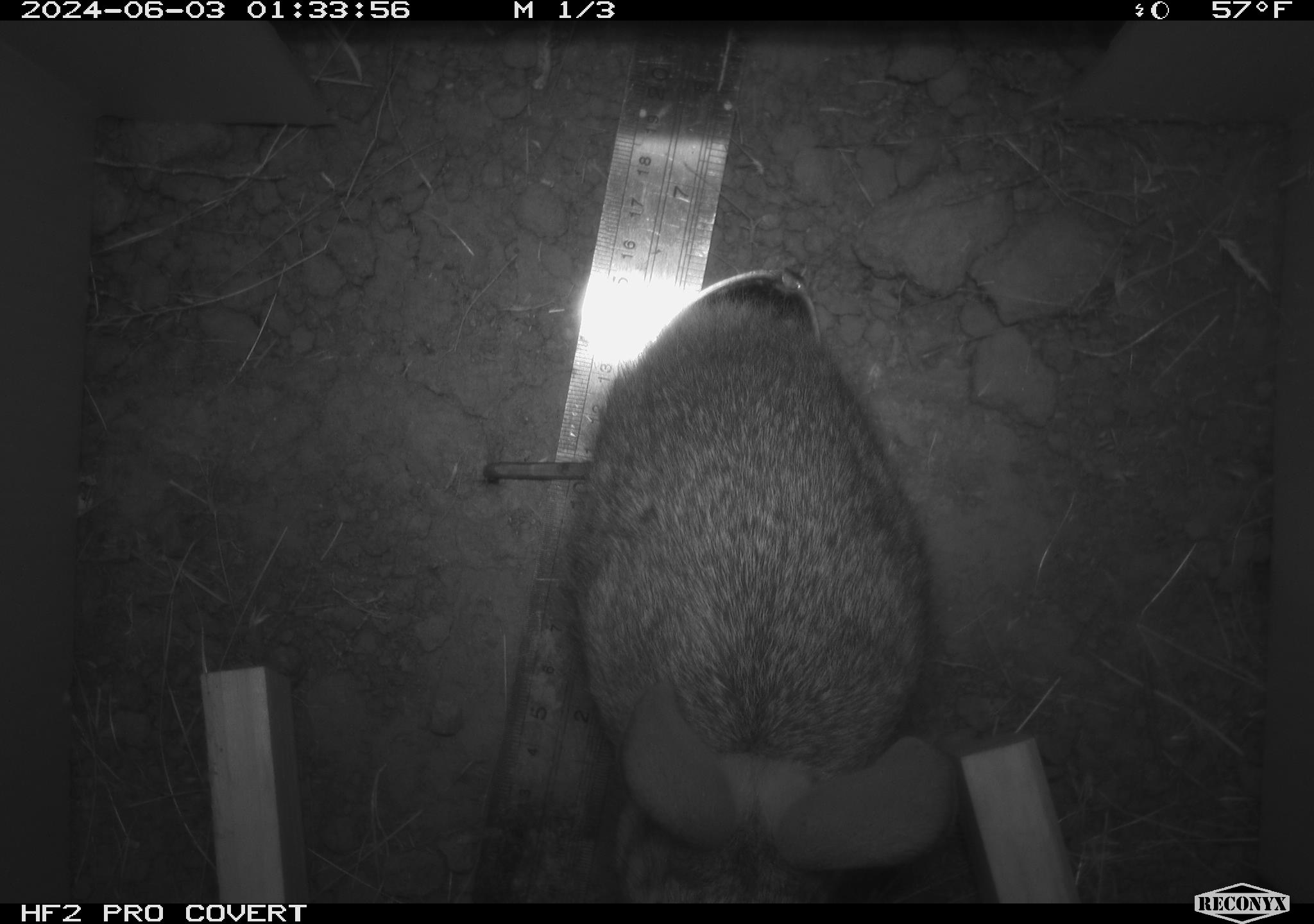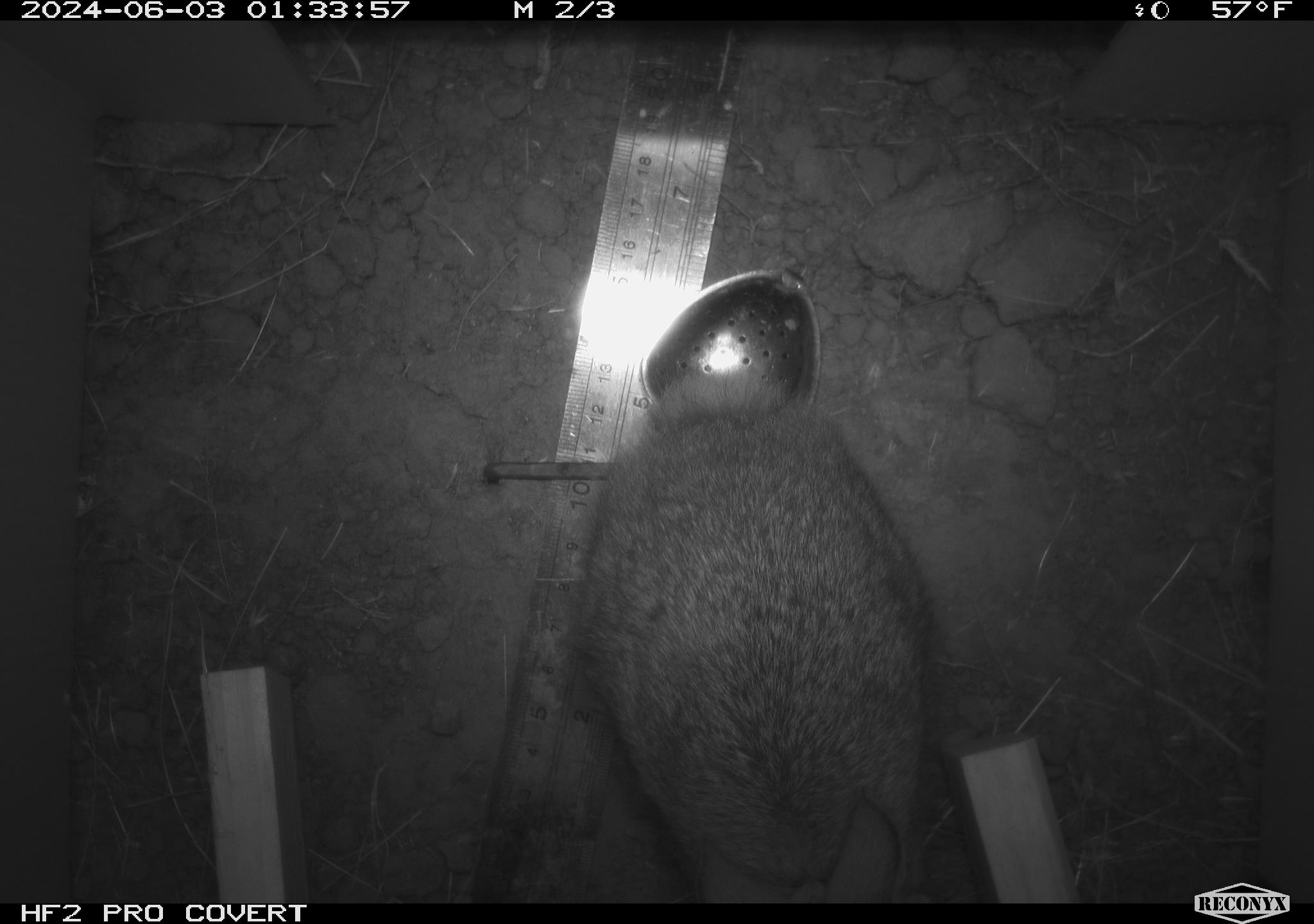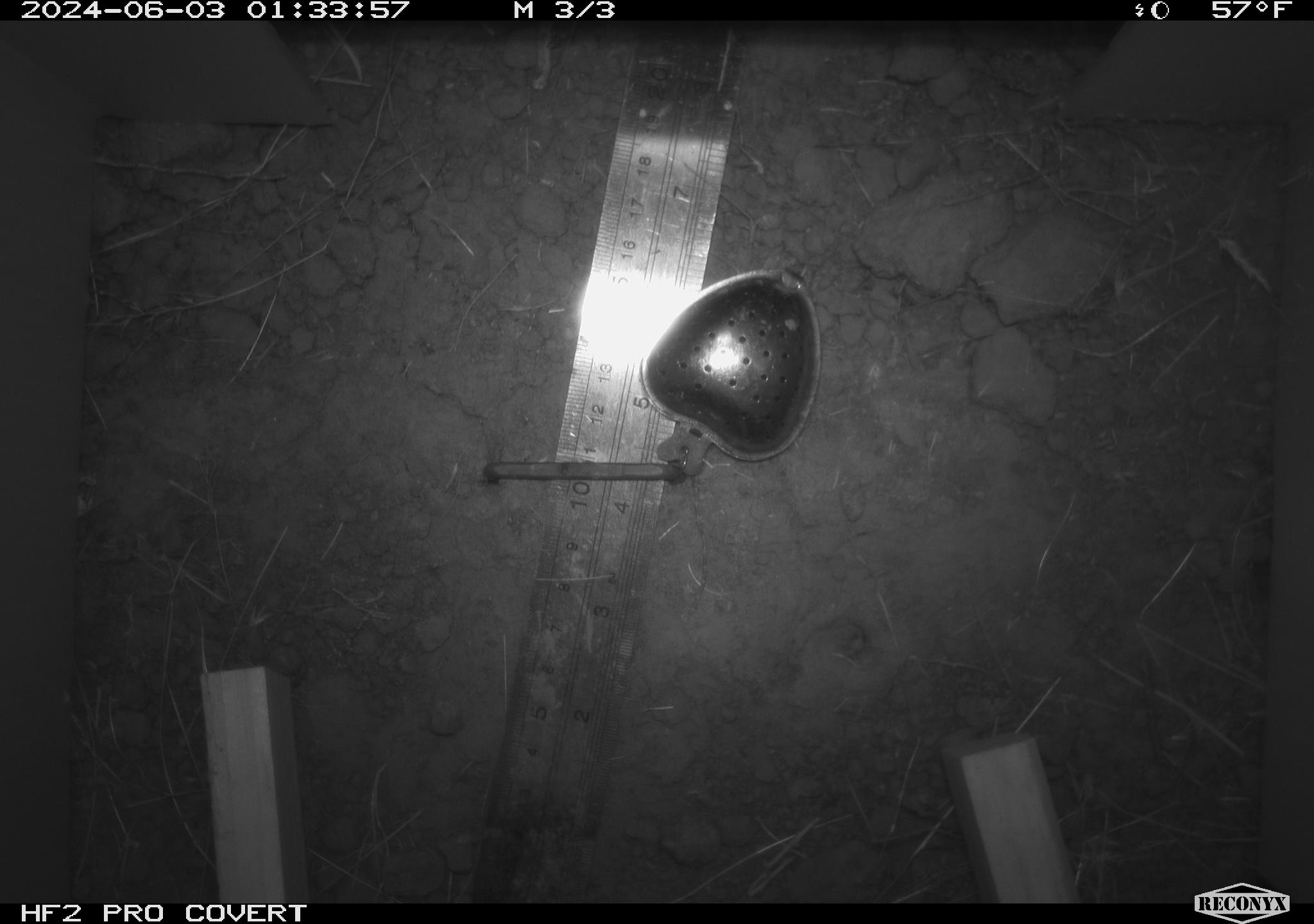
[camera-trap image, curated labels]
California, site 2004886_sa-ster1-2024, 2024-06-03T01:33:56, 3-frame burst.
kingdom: Animalia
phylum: Chordata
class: Mammalia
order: Lagomorpha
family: Leporidae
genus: Sylvilagus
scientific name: Sylvilagus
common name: cottontail rabbits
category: sylvilagus species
Sylvilagus species (cottontail rabbits) (Sylvilagus).